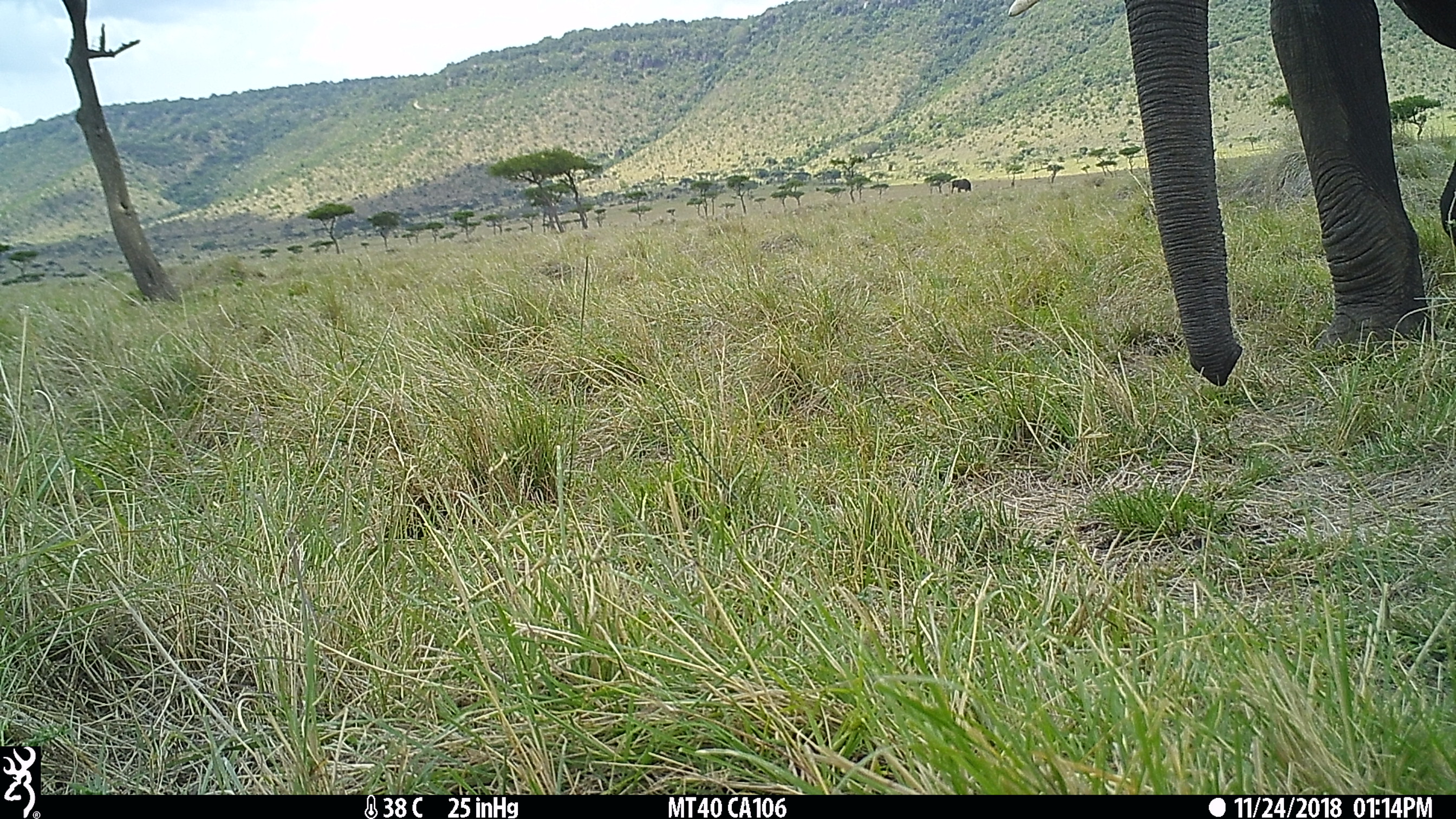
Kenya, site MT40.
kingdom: Animalia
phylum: Chordata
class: Mammalia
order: Proboscidea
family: Elephantidae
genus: Loxodonta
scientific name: Loxodonta africana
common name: elephant